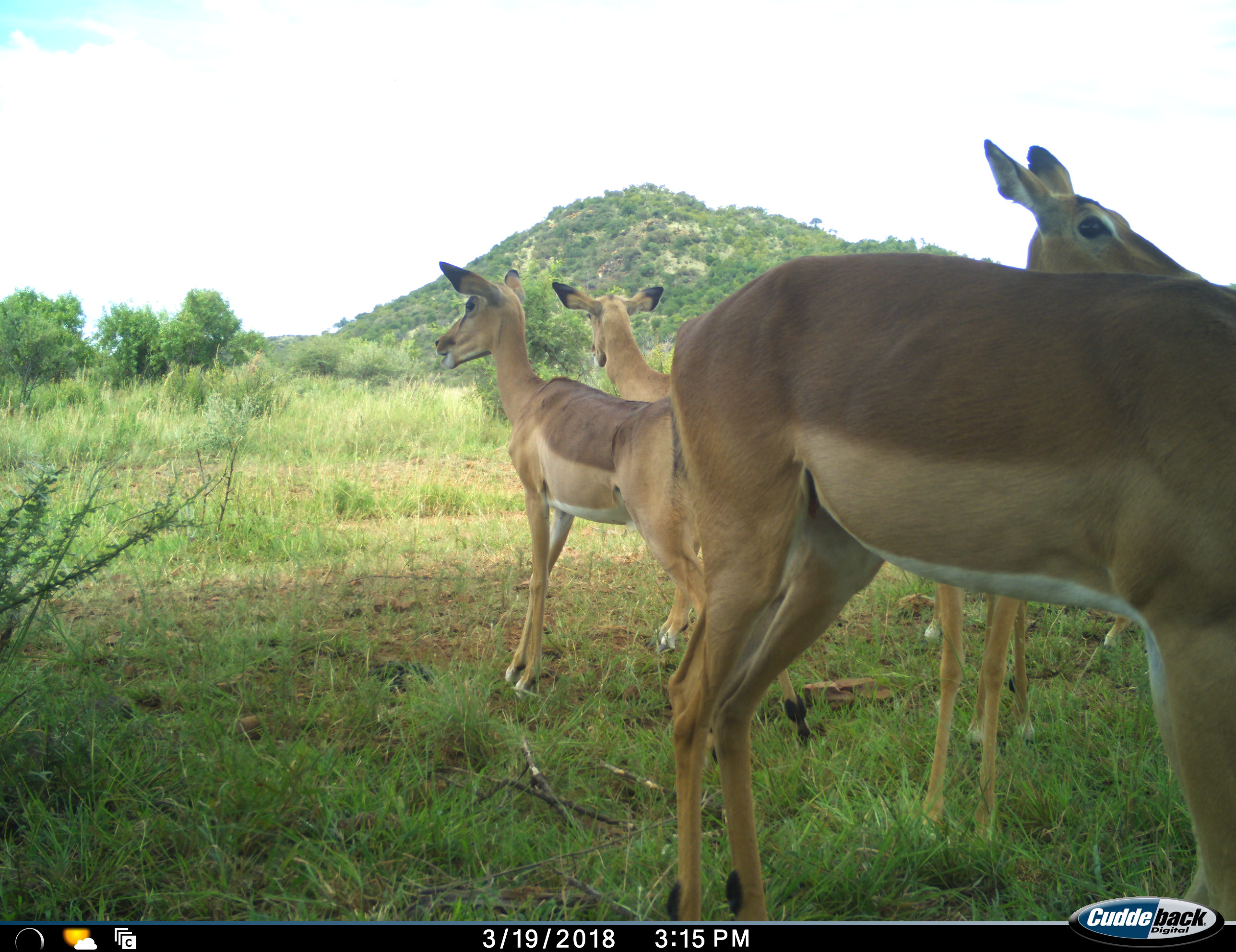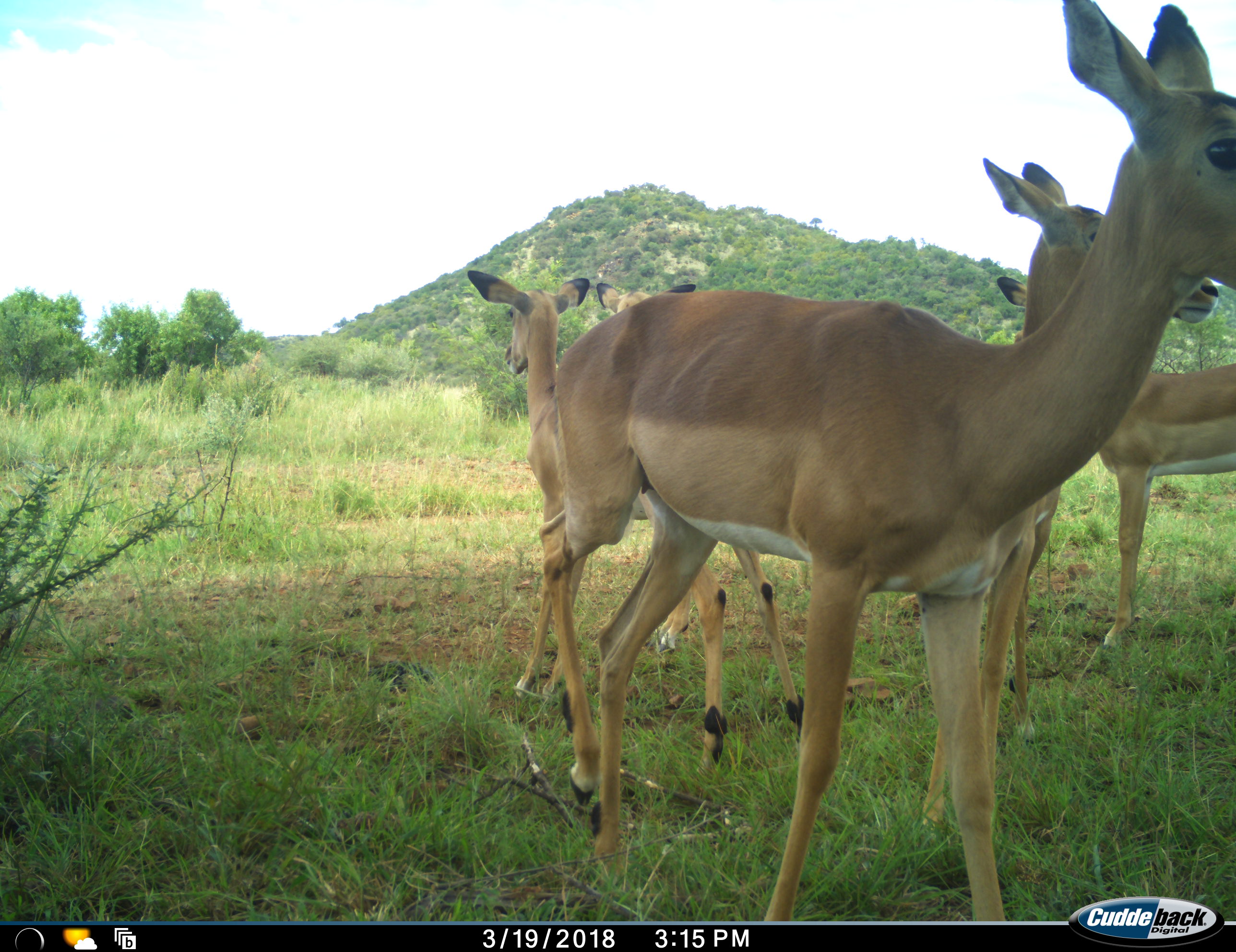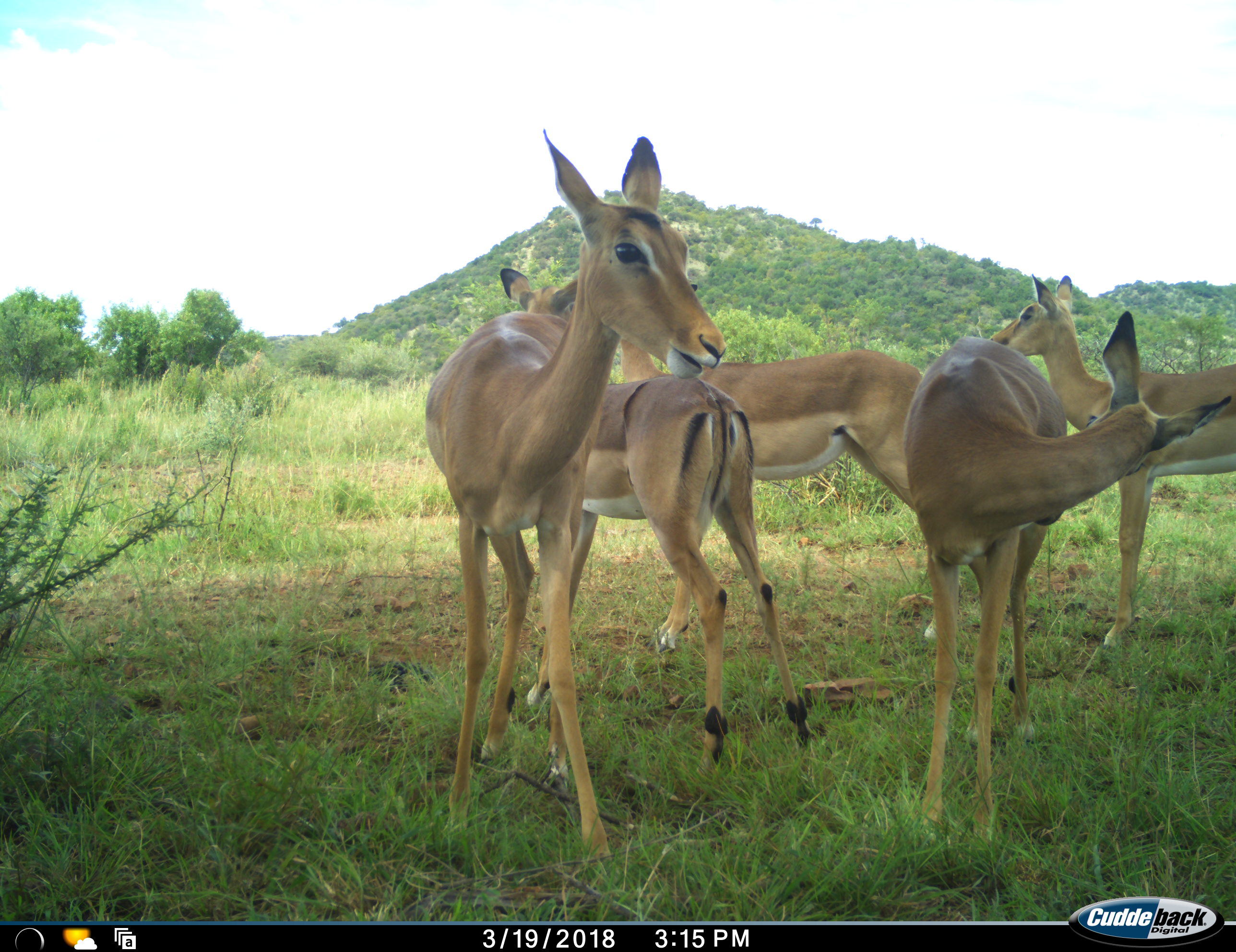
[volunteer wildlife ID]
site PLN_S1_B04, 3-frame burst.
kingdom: Animalia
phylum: Chordata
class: Mammalia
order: Artiodactyla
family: Bovidae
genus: Aepyceros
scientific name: Aepyceros melampus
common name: impala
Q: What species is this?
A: Impala (Aepyceros melampus).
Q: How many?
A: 5.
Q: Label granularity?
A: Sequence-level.